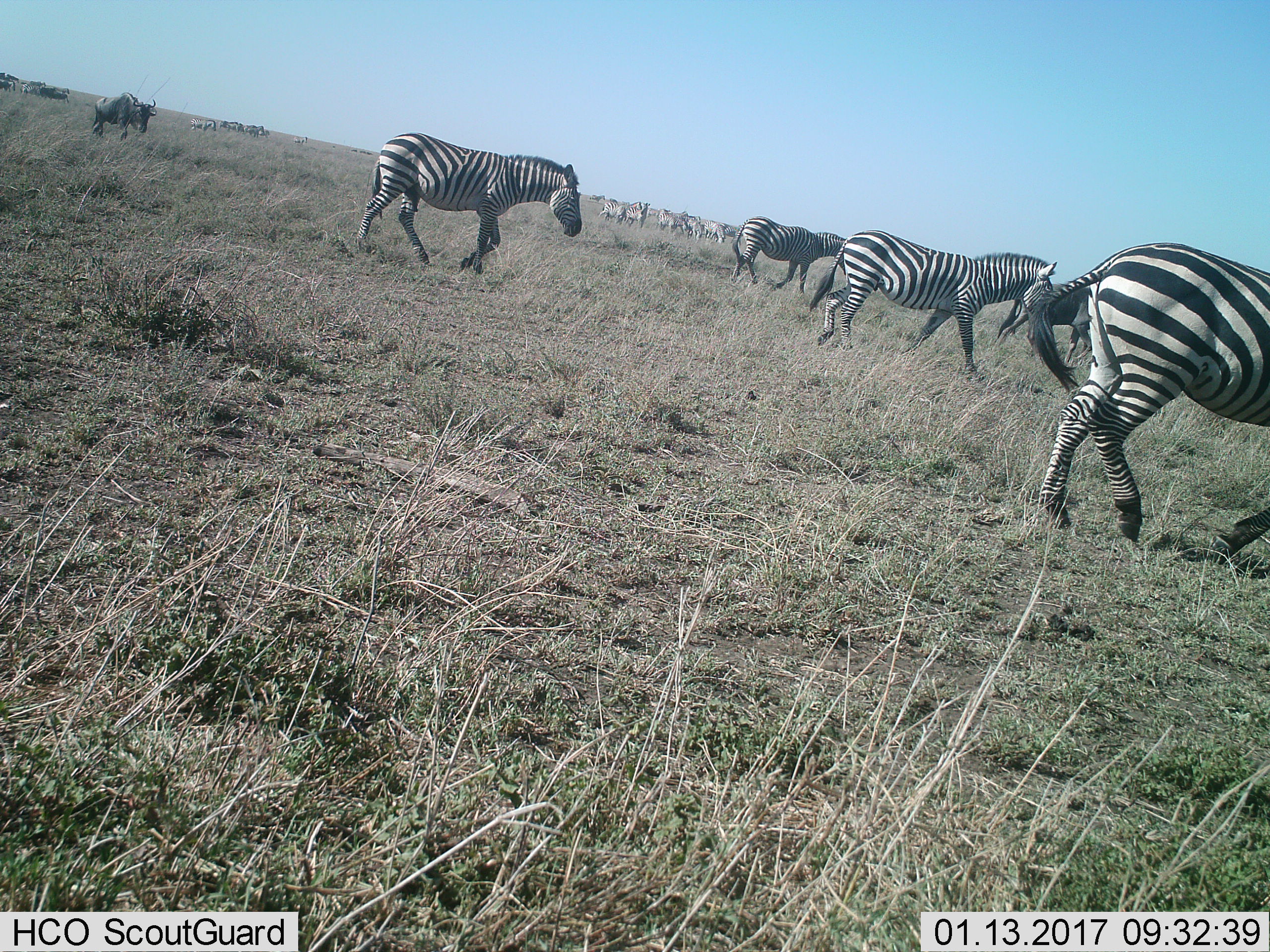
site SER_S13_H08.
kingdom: Animalia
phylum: Chordata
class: Mammalia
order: Perissodactyla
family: Equidae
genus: Equus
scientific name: Equus quagga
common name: plains zebra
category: zebraplains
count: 11-50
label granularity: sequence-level